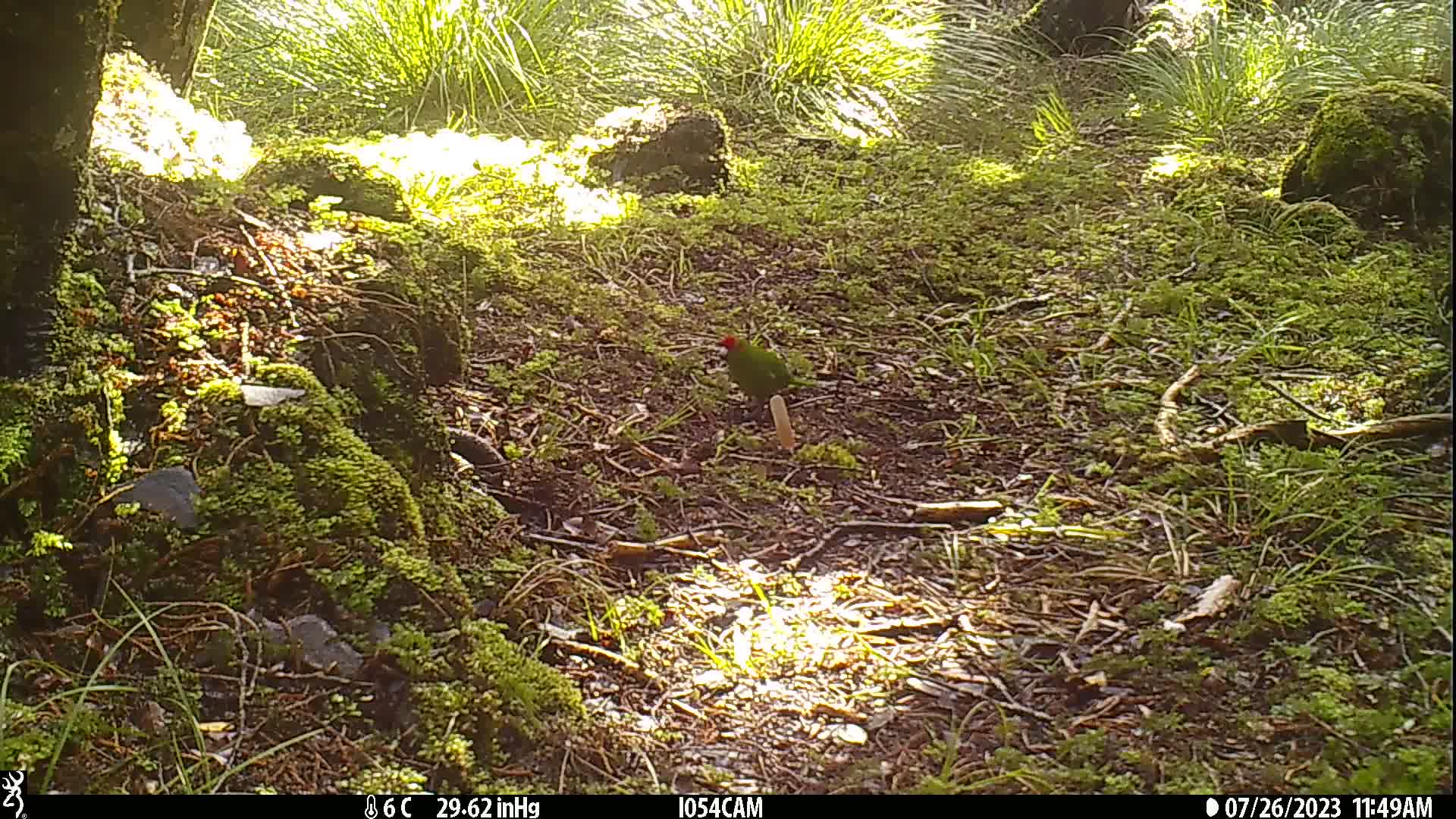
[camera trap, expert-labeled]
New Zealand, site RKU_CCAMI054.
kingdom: Animalia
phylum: Chordata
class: Aves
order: Psittaciformes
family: Psittaculidae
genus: Cyanoramphus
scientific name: Cyanoramphus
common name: parakeet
Parakeet (Cyanoramphus).